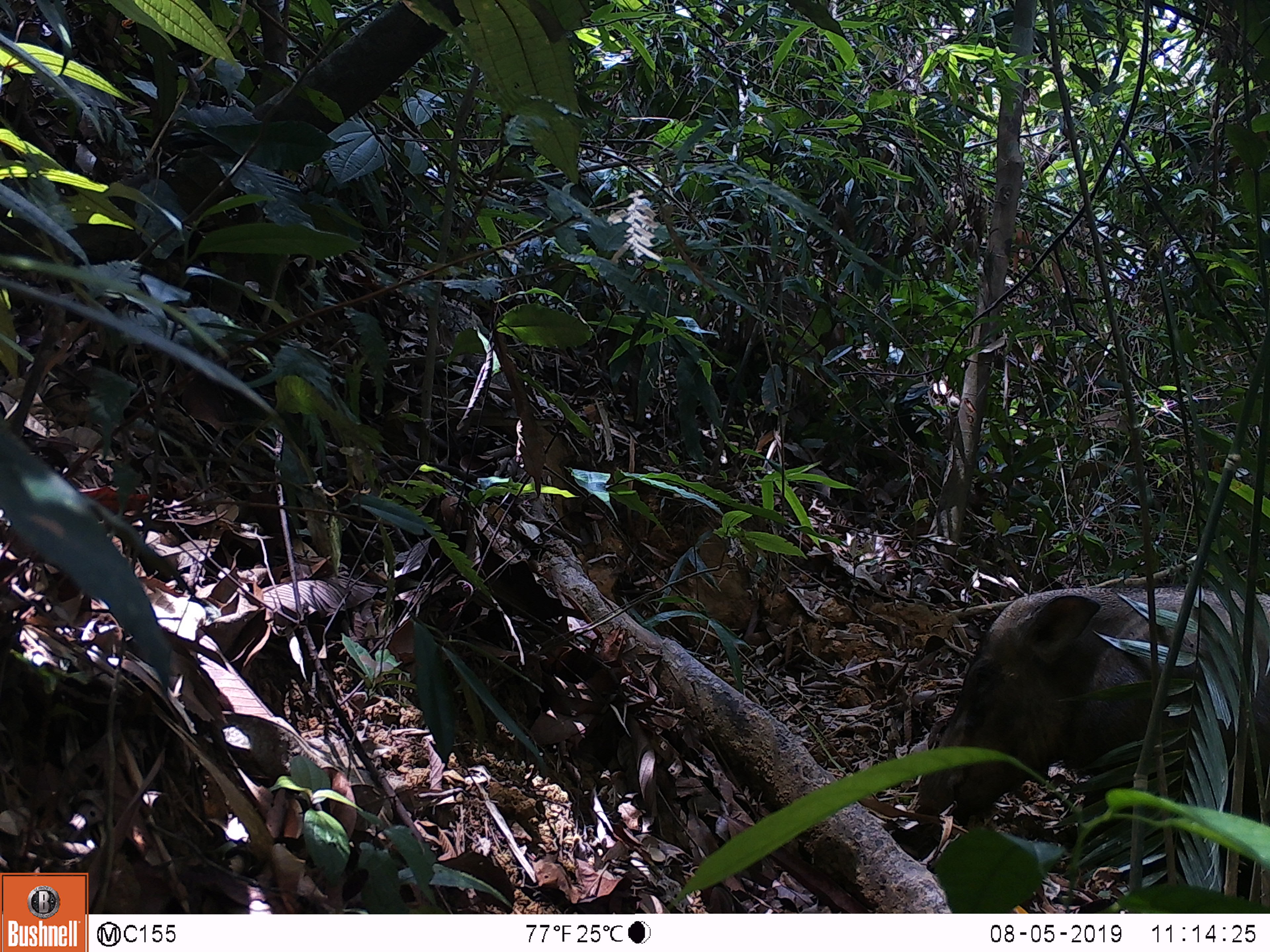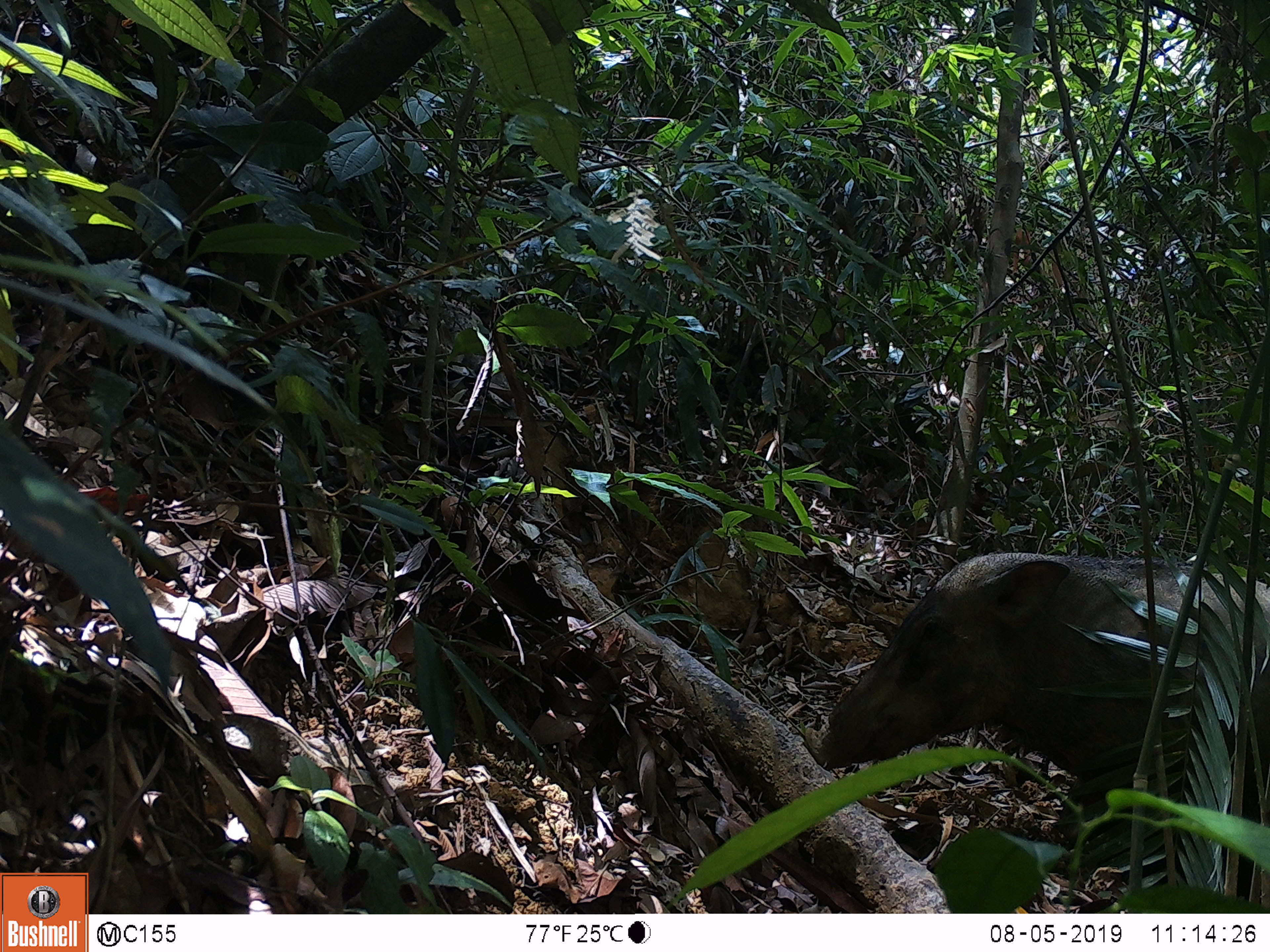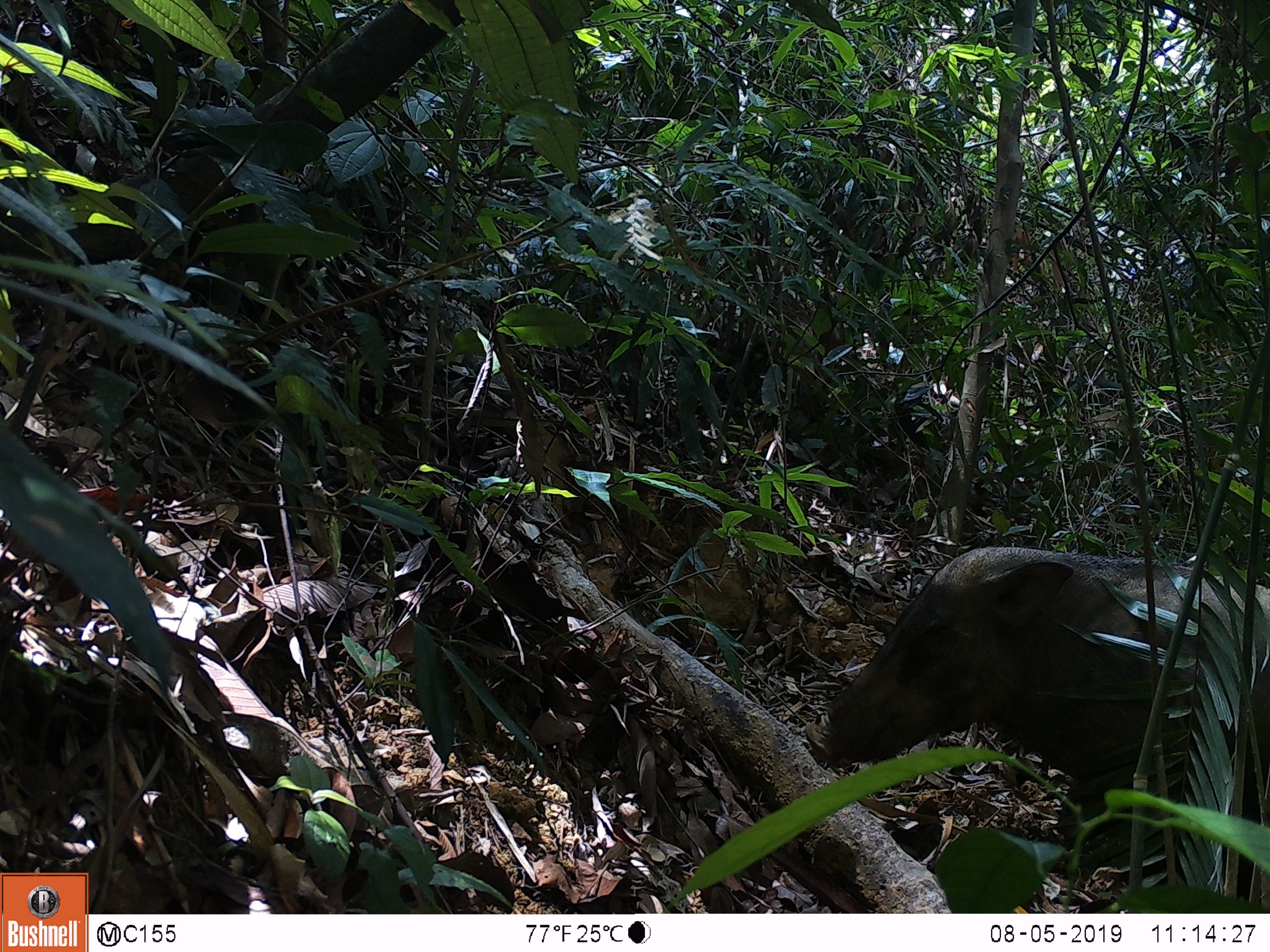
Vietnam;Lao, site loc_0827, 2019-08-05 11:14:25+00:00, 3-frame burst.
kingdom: Animalia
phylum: Chordata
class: Mammalia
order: Artiodactyla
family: Suidae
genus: Sus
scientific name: Sus scrofa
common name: eurasian wild pig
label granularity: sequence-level